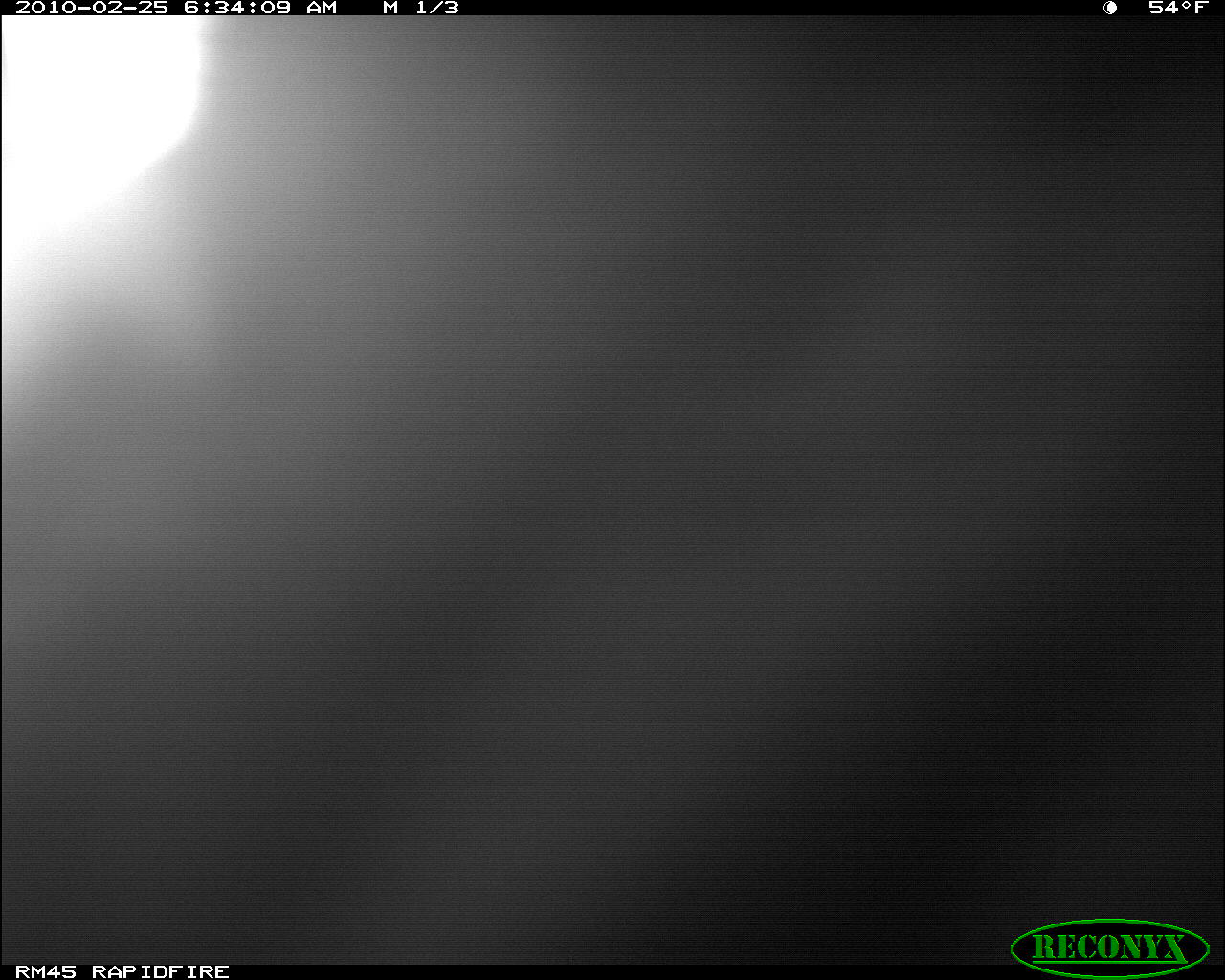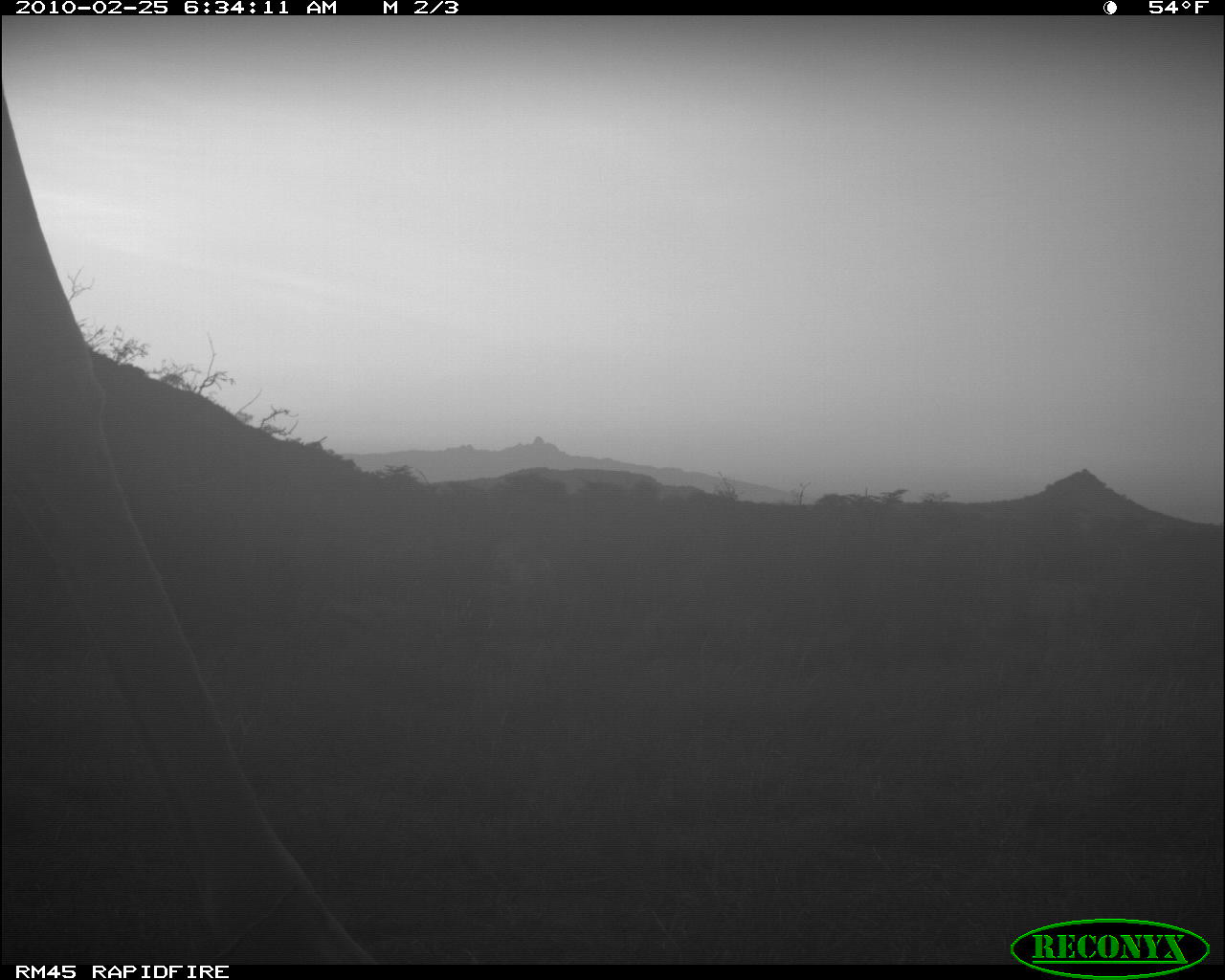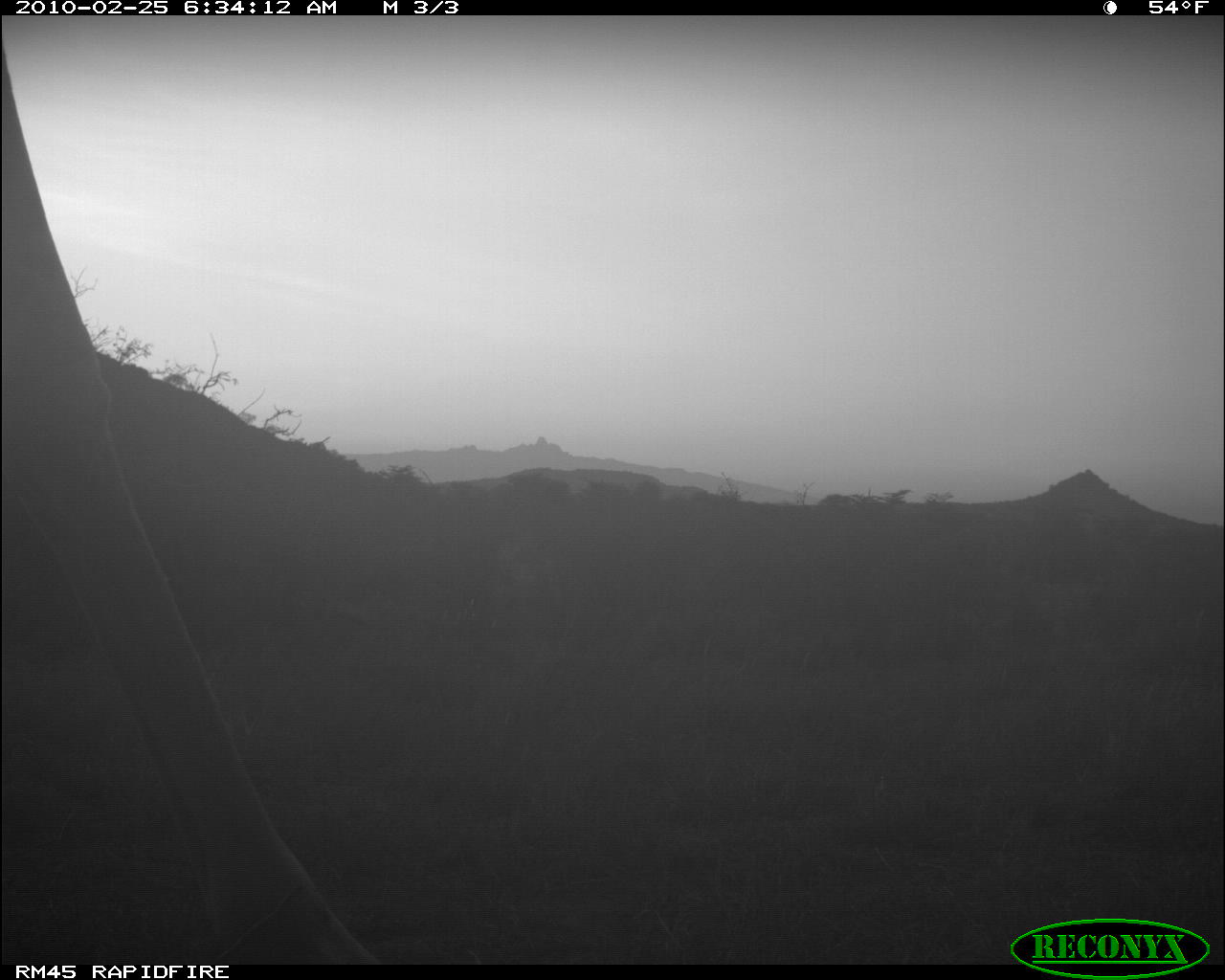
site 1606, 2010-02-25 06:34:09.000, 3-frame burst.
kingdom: Animalia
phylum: Chordata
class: Mammalia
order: Artiodactyla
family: Giraffidae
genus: Giraffa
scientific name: Giraffa camelopardalis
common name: giraffe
Giraffa camelopardalis (giraffe), count 1.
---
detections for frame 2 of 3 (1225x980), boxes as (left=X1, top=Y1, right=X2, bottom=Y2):
giraffa camelopardalis: (left=0, top=90, right=378, bottom=966)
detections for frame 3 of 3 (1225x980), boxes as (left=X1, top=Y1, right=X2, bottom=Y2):
giraffa camelopardalis: (left=0, top=44, right=378, bottom=966)